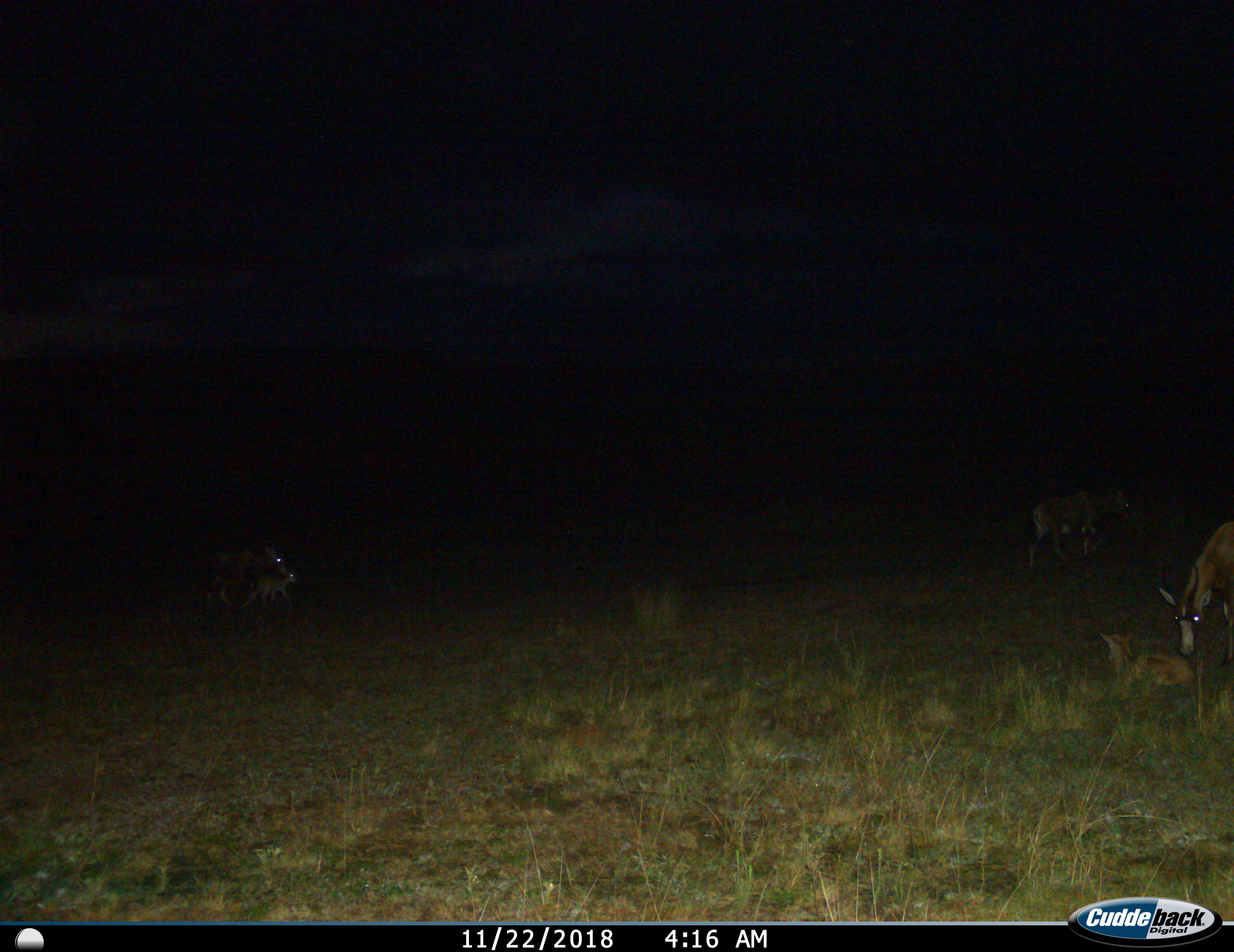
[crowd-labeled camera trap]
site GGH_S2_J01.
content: unidentified animal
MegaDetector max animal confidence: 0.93